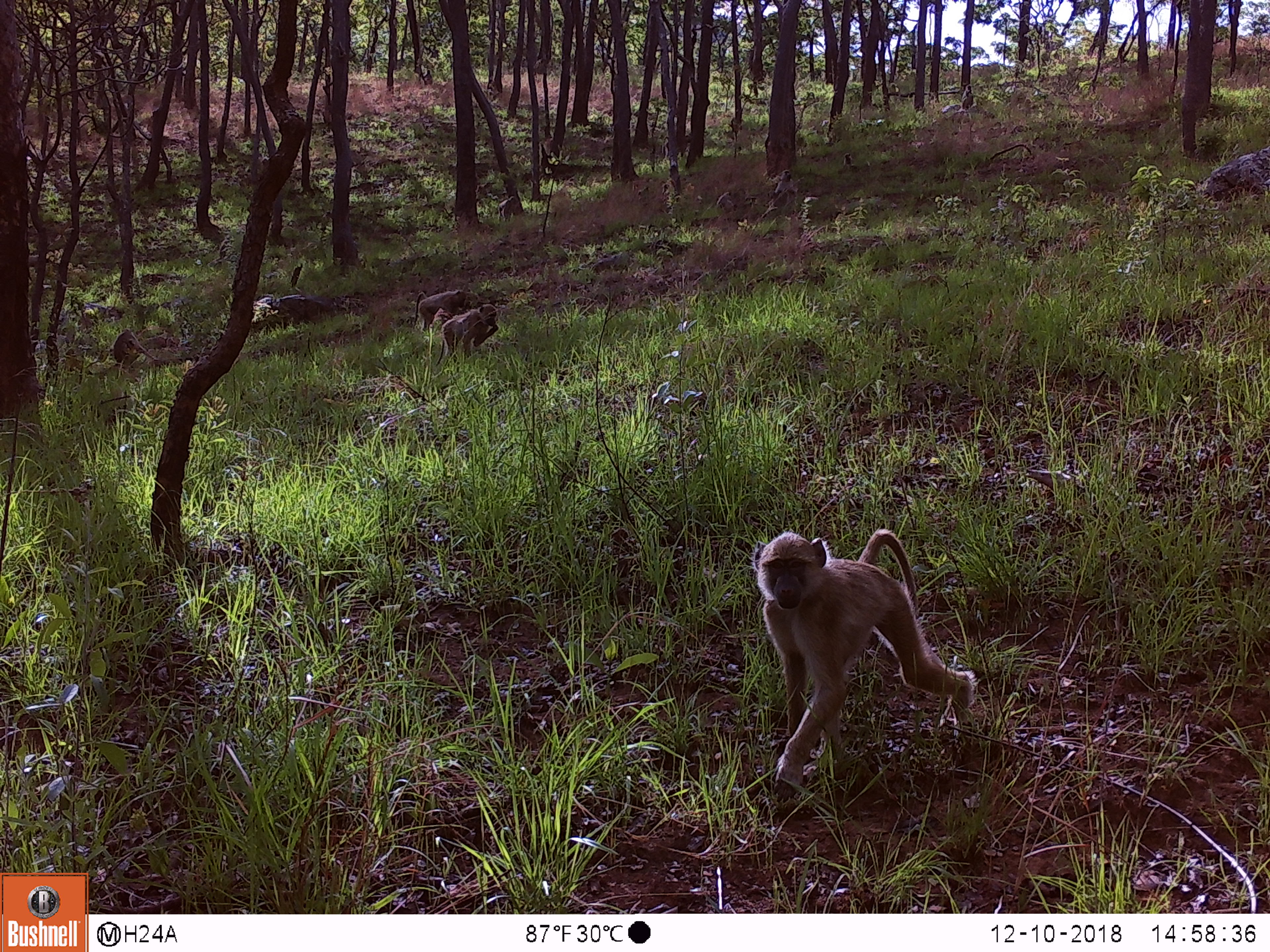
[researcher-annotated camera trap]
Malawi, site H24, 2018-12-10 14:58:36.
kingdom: Animalia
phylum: Chordata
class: Mammalia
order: Primates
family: Cercopithecidae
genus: Papio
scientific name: Papio cynocephalus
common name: yellow baboon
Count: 4.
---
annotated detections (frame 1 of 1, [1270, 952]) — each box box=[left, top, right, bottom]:
yellow baboon: box=[755, 508, 980, 799]; box=[440, 304, 502, 363]; box=[406, 287, 465, 338]; box=[106, 328, 163, 373]